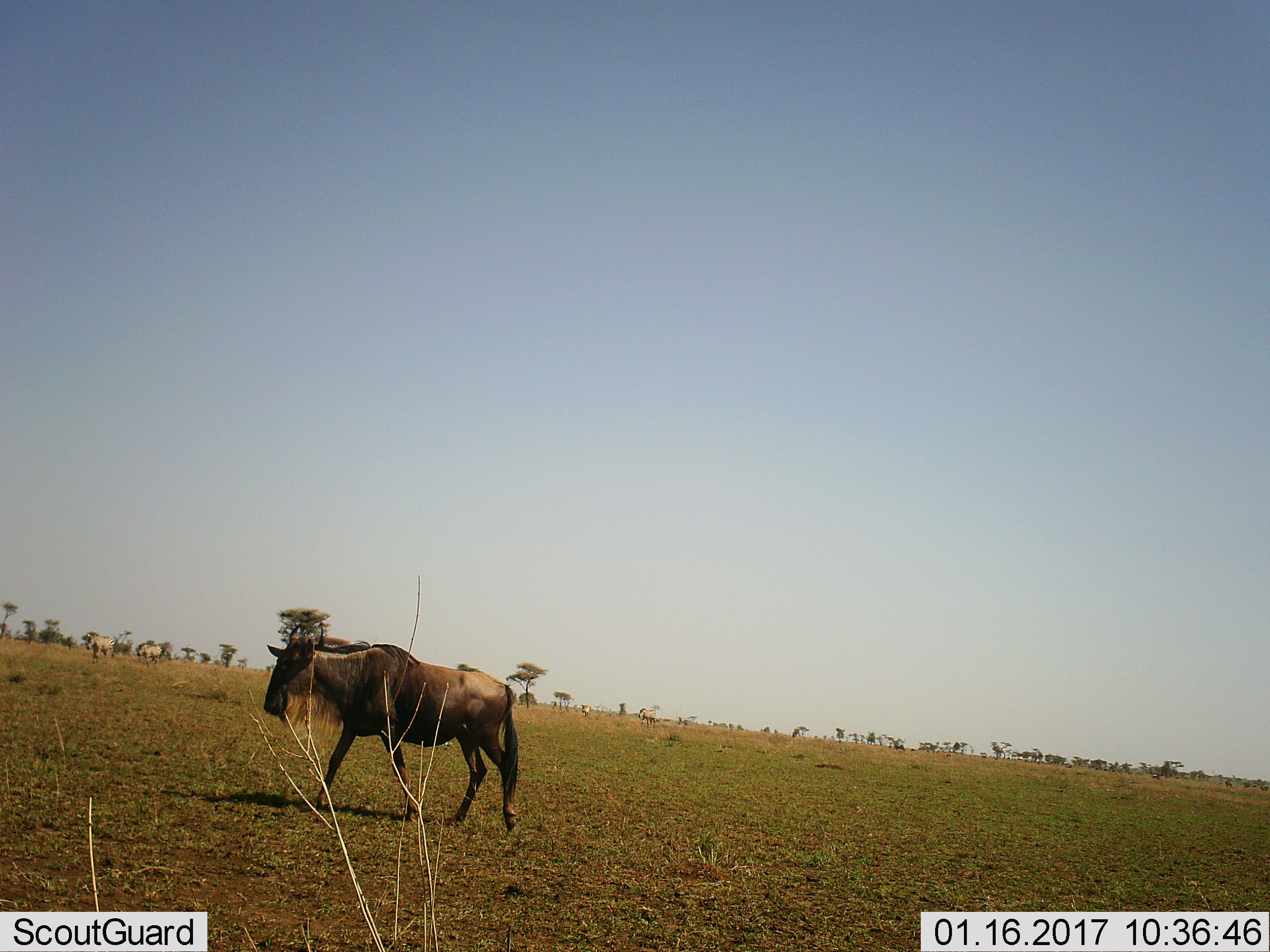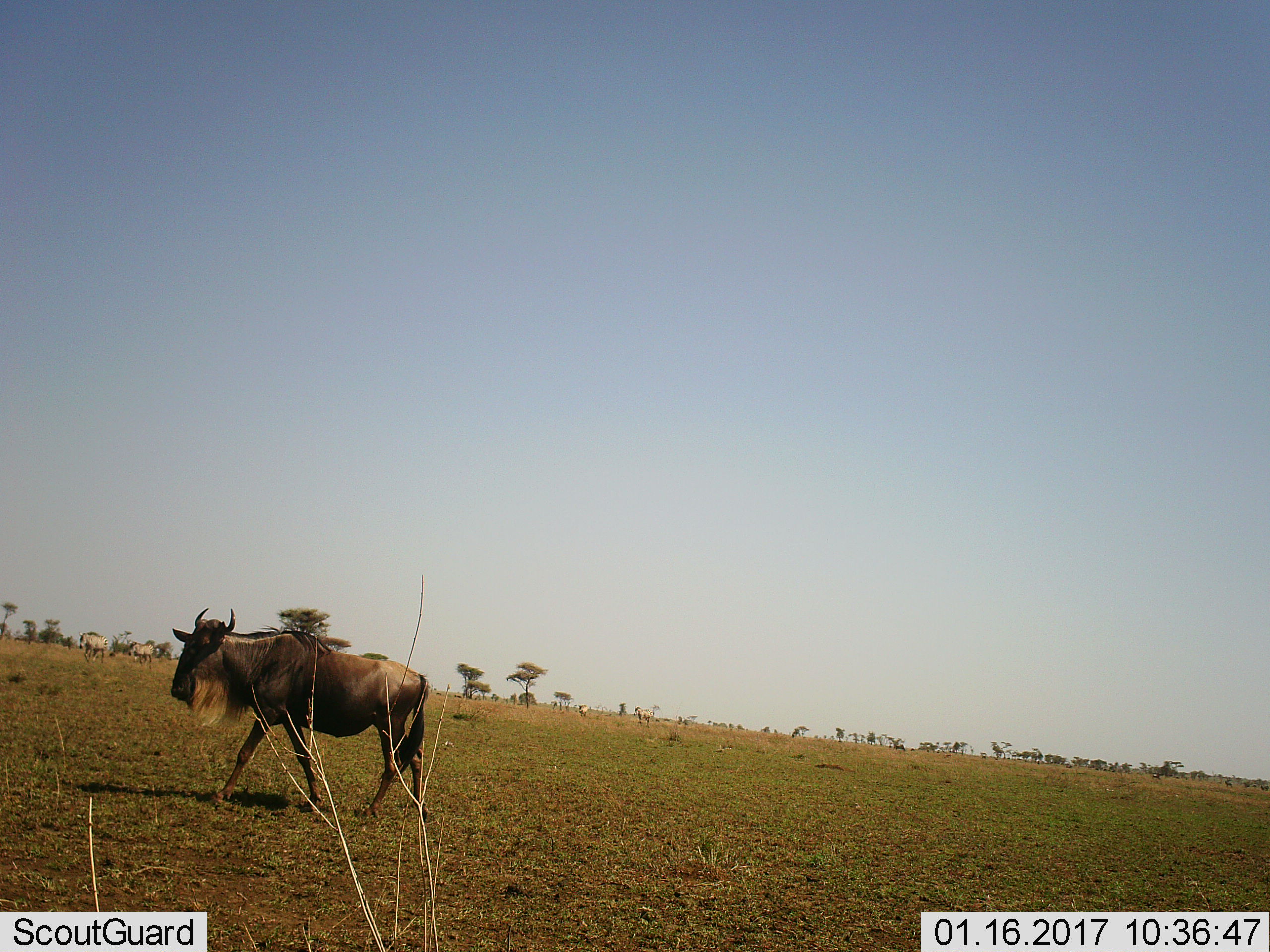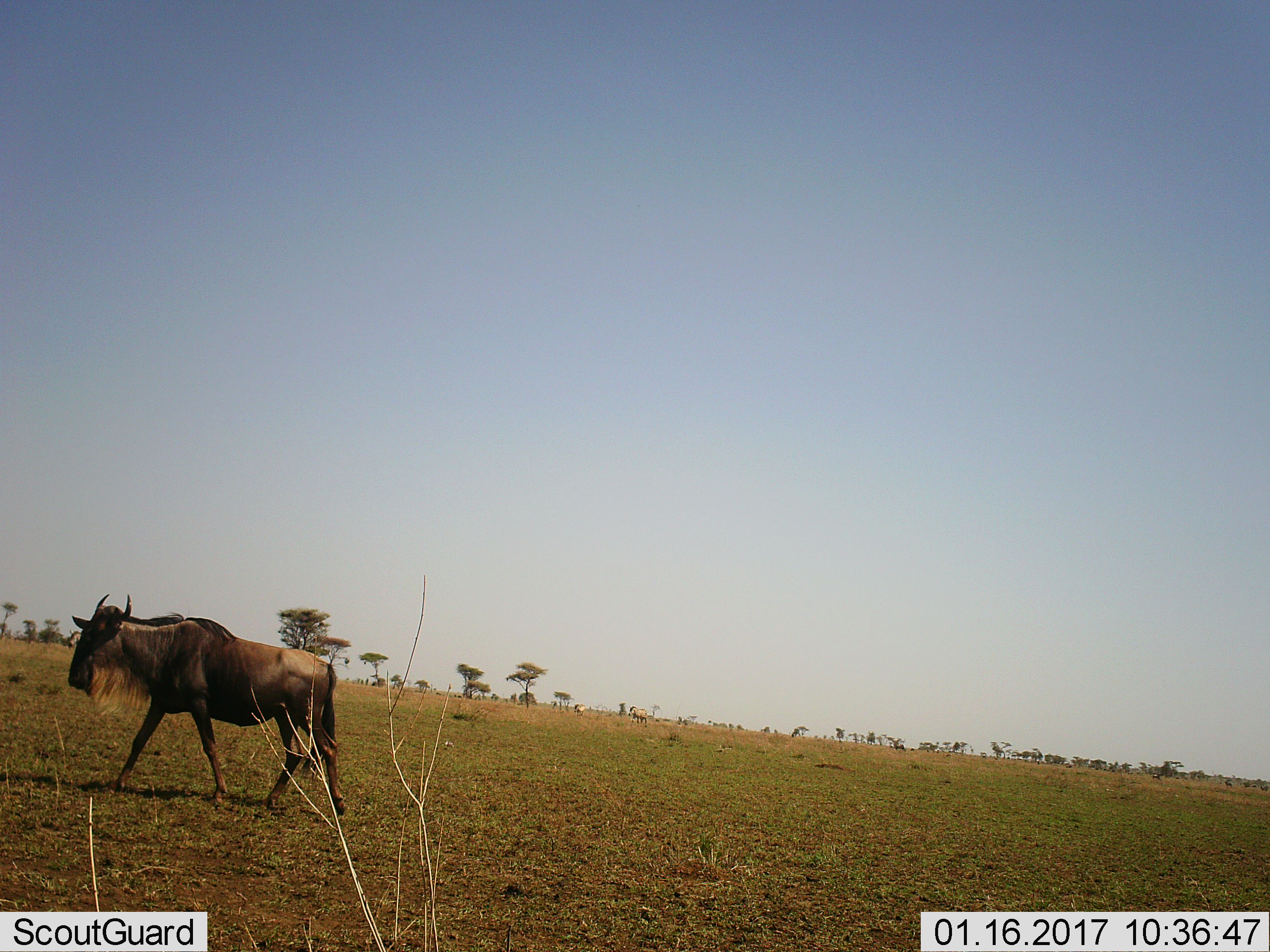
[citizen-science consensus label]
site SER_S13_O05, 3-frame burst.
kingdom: Animalia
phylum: Chordata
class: Mammalia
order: Artiodactyla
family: Bovidae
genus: Connochaetes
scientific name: Connochaetes taurinus taurinus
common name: blue wildebeest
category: wildebeestblue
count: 1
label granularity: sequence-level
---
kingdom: Animalia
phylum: Chordata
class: Mammalia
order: Perissodactyla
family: Equidae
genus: Equus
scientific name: Equus quagga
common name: plains zebra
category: zebraplains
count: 4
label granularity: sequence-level